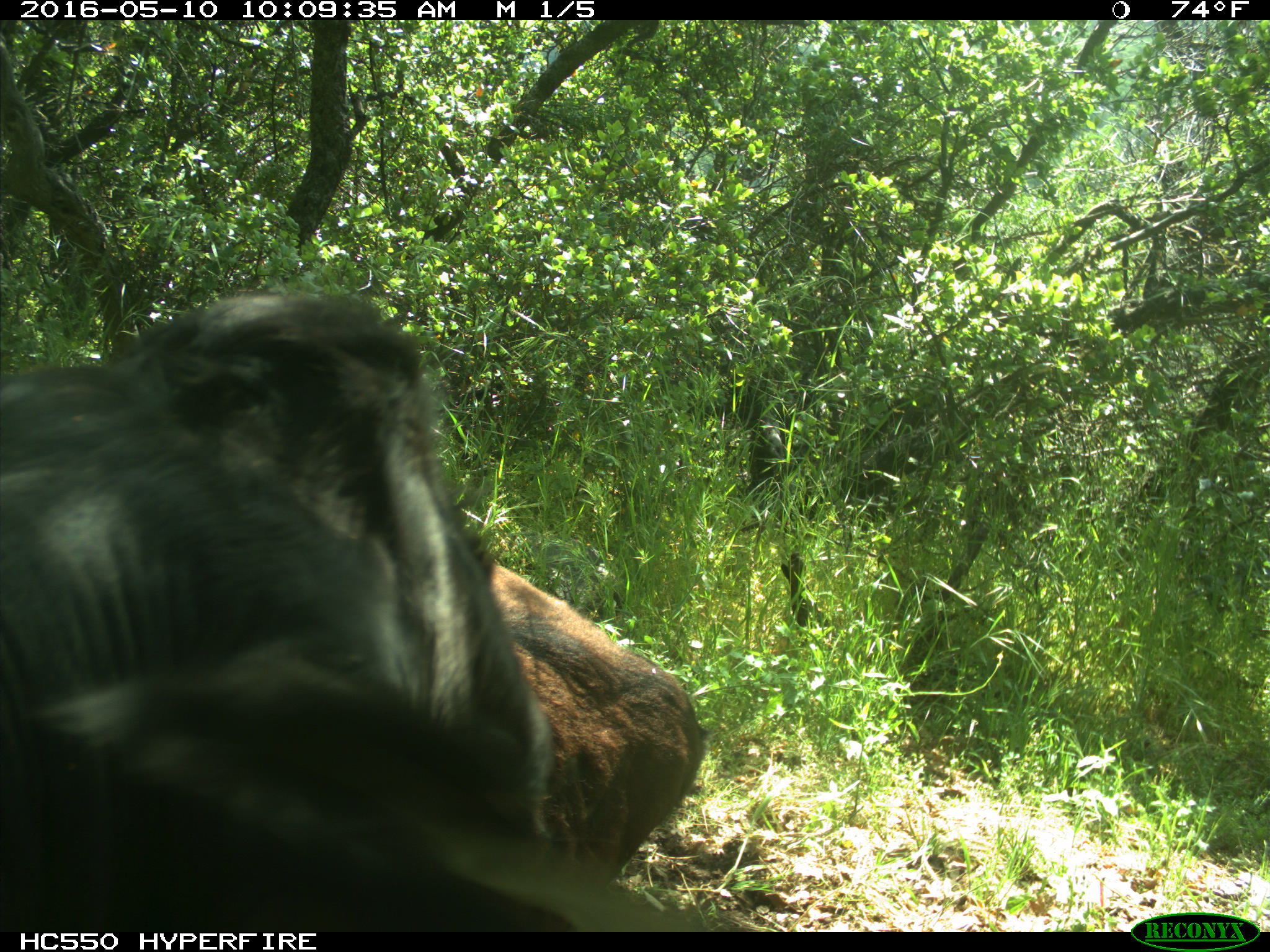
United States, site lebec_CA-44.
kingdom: Animalia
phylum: Chordata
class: Mammalia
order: Artiodactyla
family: Bovidae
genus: Bos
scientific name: Bos taurus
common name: domestic cow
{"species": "Bos taurus (domestic cow)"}